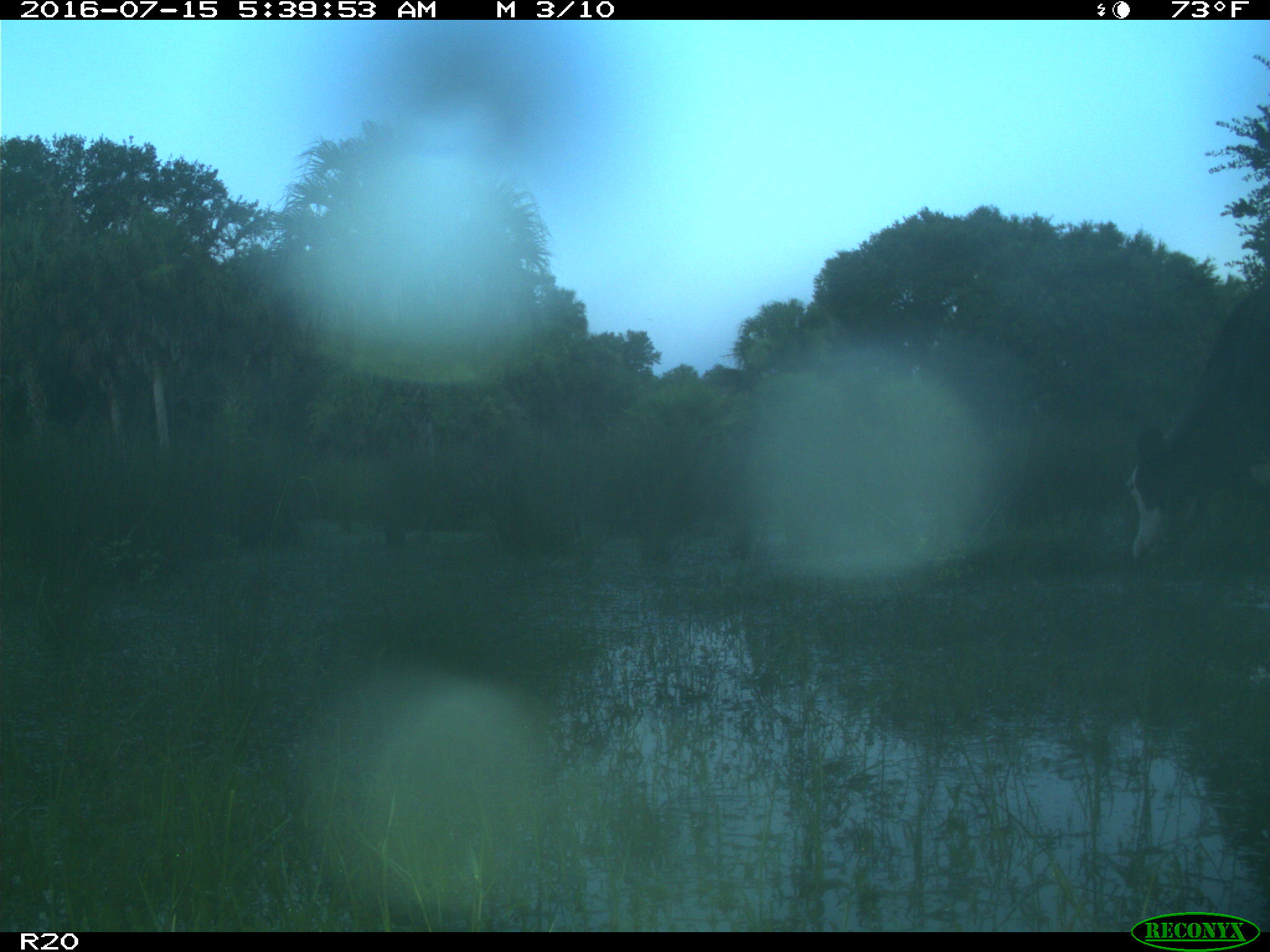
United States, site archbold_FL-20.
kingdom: Animalia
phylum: Chordata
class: Mammalia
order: Artiodactyla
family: Bovidae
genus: Bos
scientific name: Bos taurus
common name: domestic cow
Bos taurus (domestic cow).